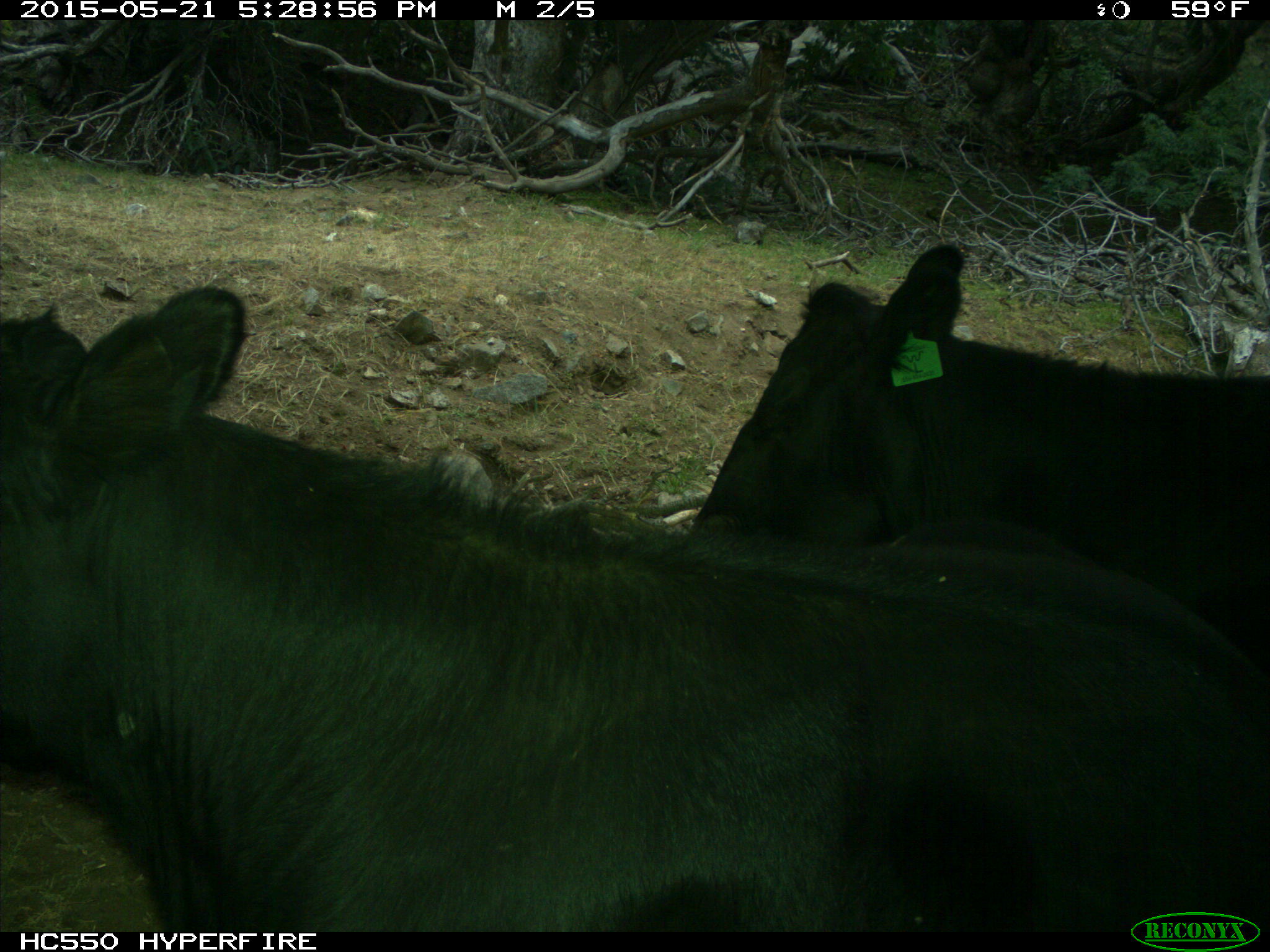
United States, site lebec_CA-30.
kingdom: Animalia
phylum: Chordata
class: Mammalia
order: Artiodactyla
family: Bovidae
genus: Bos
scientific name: Bos taurus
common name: domestic cow